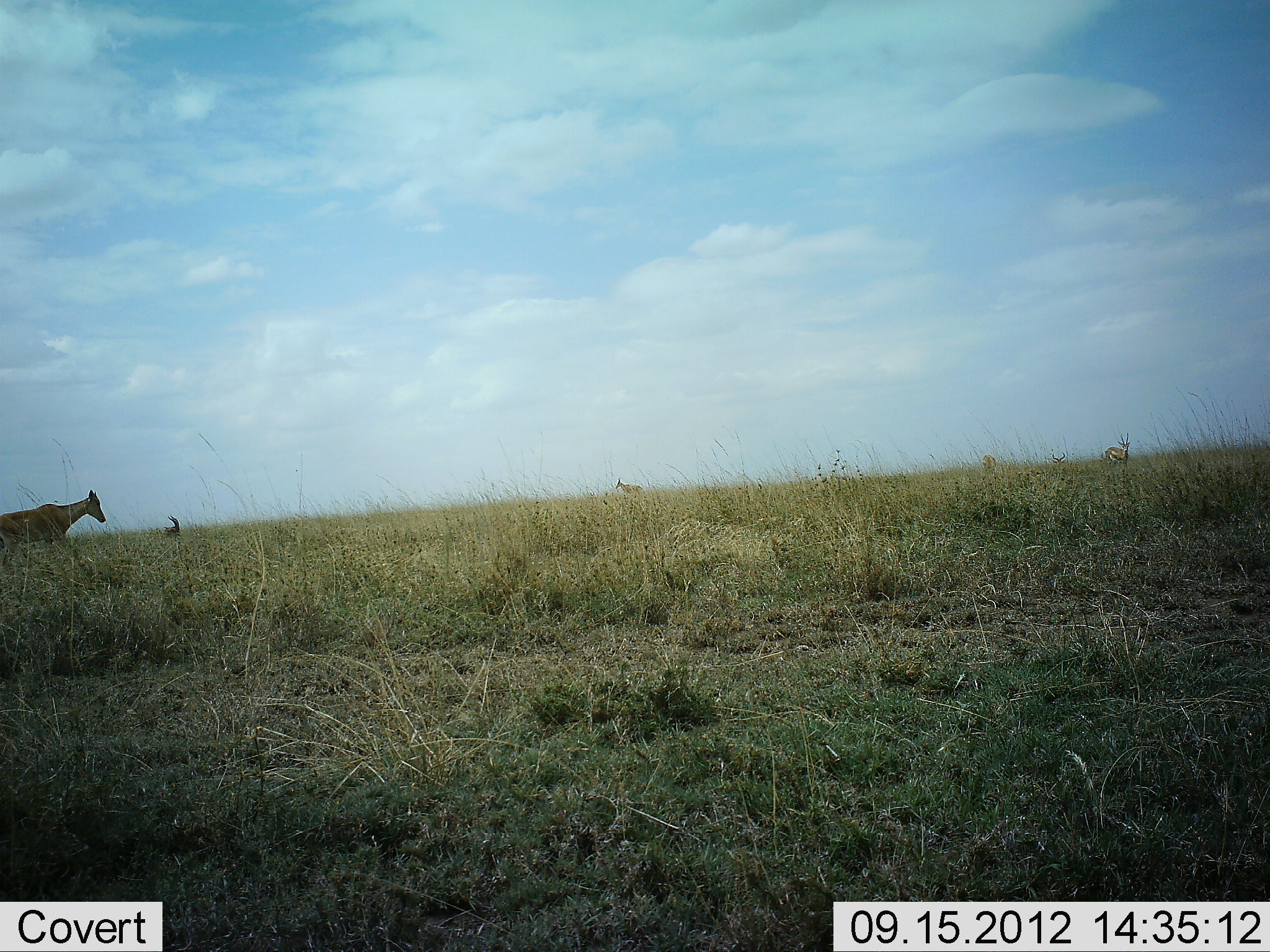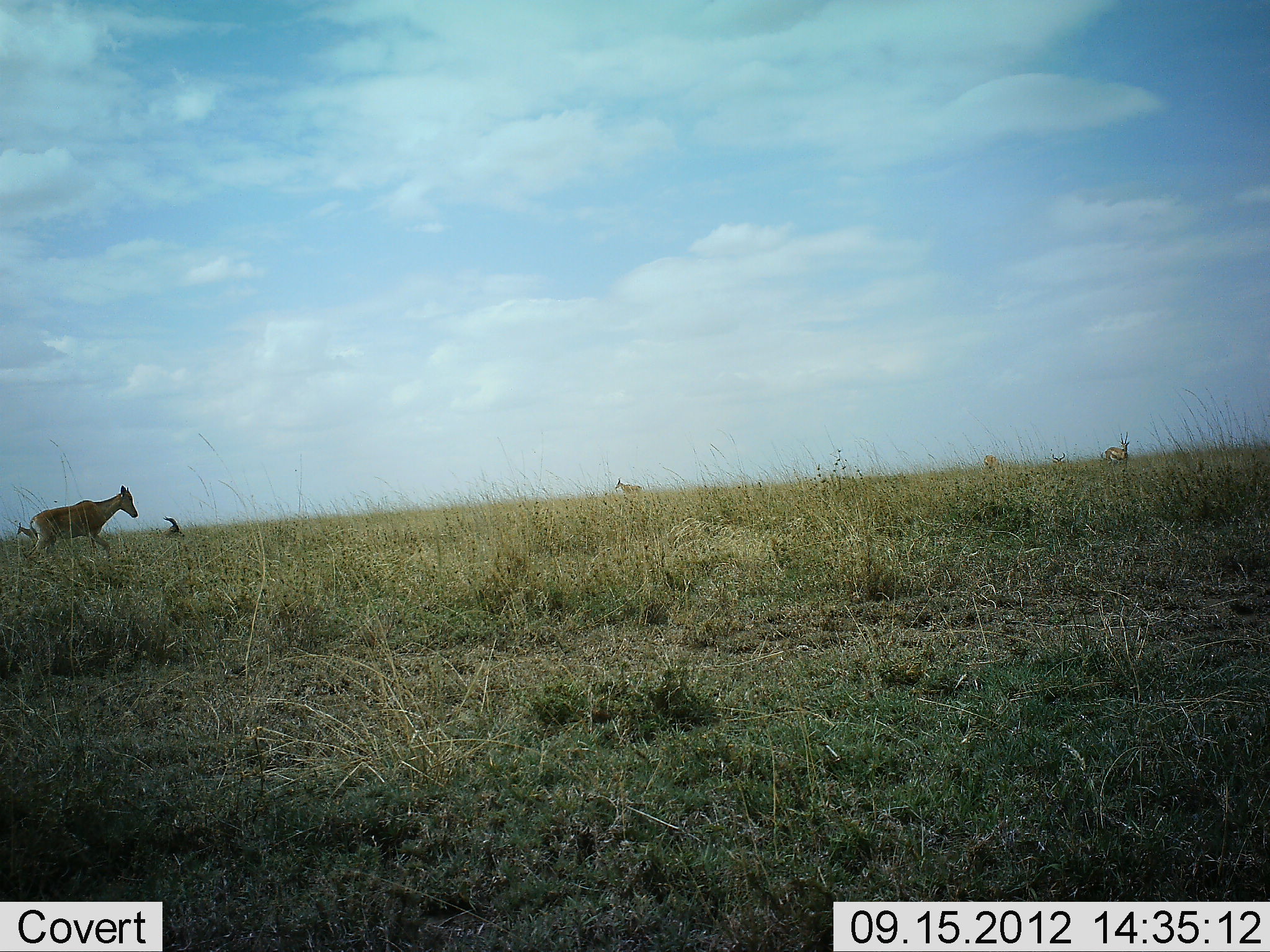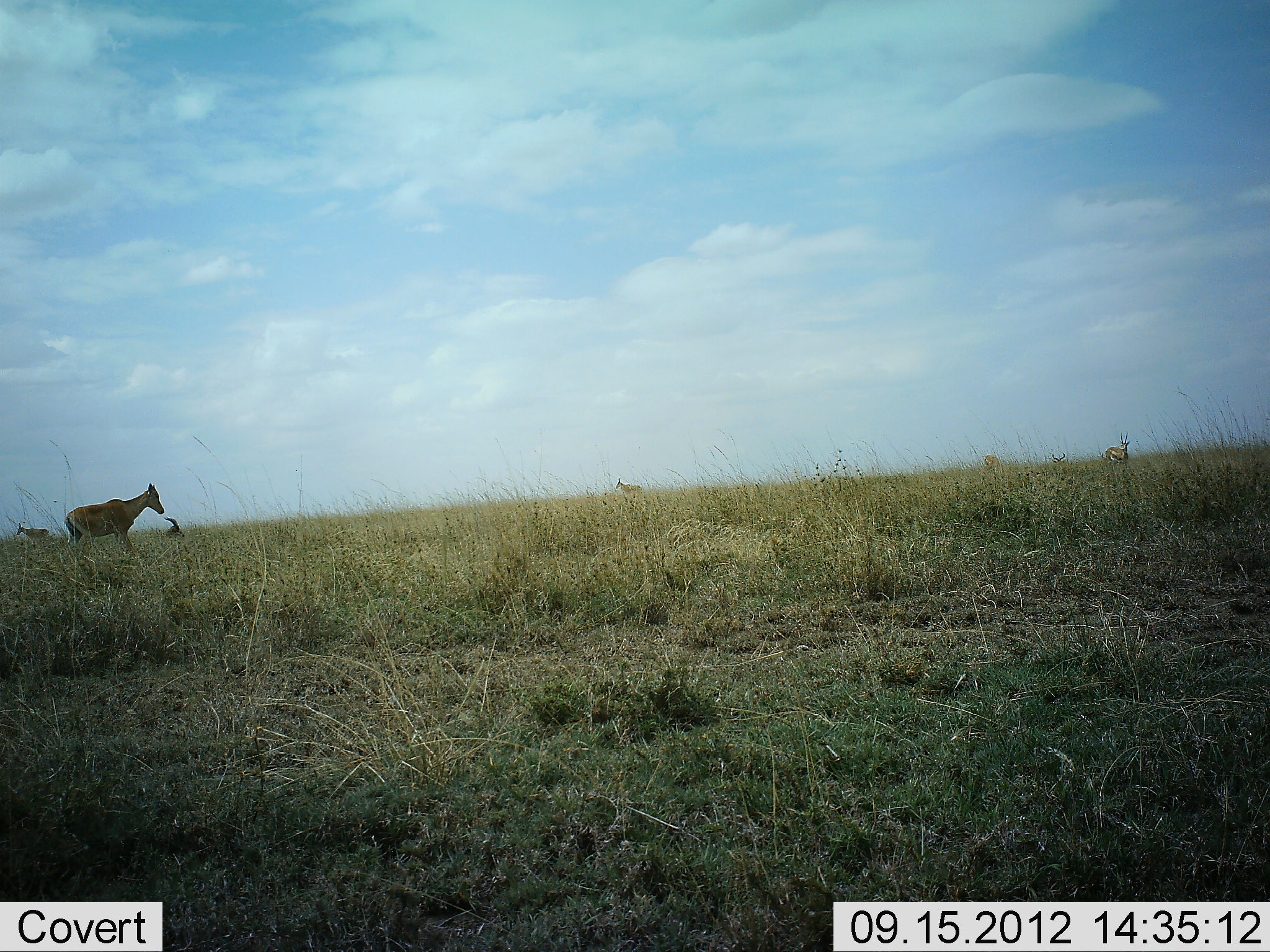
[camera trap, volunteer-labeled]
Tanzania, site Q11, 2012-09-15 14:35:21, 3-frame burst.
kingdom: Animalia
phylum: Chordata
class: Mammalia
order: Artiodactyla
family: Bovidae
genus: Alcelaphus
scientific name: Alcelaphus buselaphus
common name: hartebeest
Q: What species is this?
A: Hartebeest (Alcelaphus buselaphus).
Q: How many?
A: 4.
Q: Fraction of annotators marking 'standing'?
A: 79%.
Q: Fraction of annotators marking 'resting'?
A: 57%.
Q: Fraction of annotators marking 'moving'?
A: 79%.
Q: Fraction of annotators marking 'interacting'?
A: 0%.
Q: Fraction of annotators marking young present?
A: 0%.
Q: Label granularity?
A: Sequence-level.